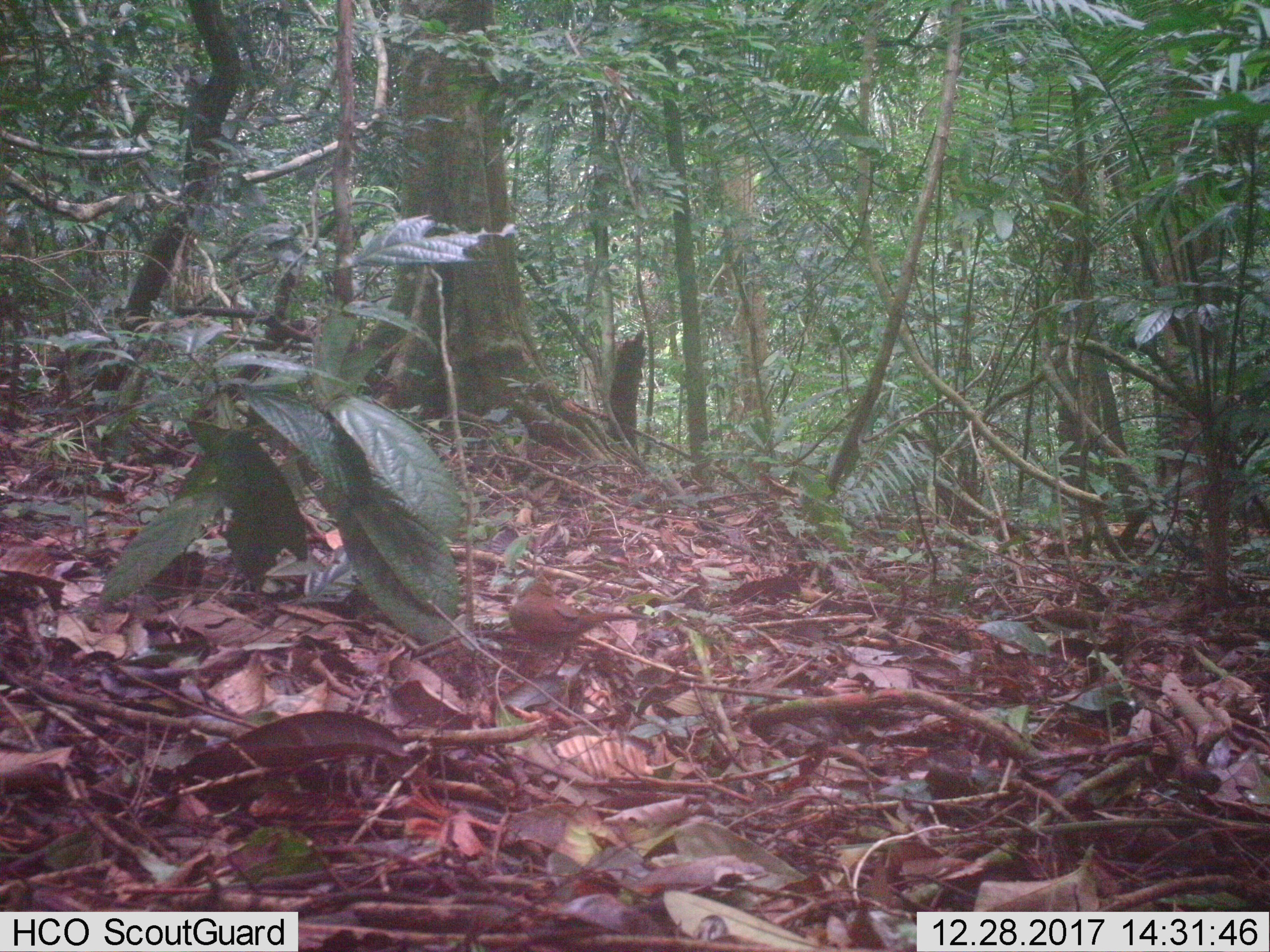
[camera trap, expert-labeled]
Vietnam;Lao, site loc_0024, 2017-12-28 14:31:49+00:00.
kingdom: Animalia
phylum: Chordata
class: Aves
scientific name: Aves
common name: bird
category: unidentified bird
Unidentified bird (bird) (Aves). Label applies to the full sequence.